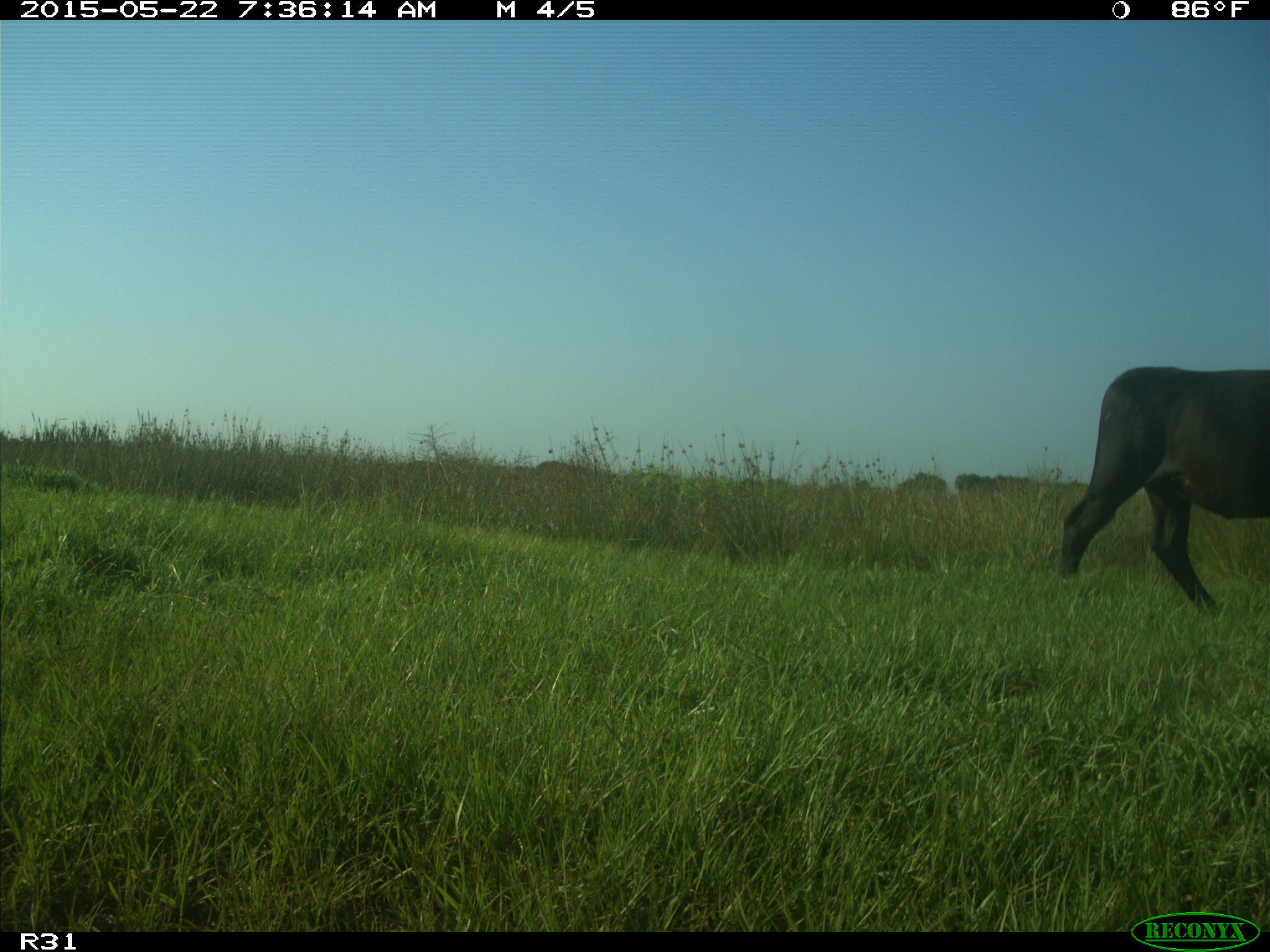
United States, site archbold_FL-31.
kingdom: Animalia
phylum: Chordata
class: Mammalia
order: Artiodactyla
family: Bovidae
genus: Bos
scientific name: Bos taurus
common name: domestic cow